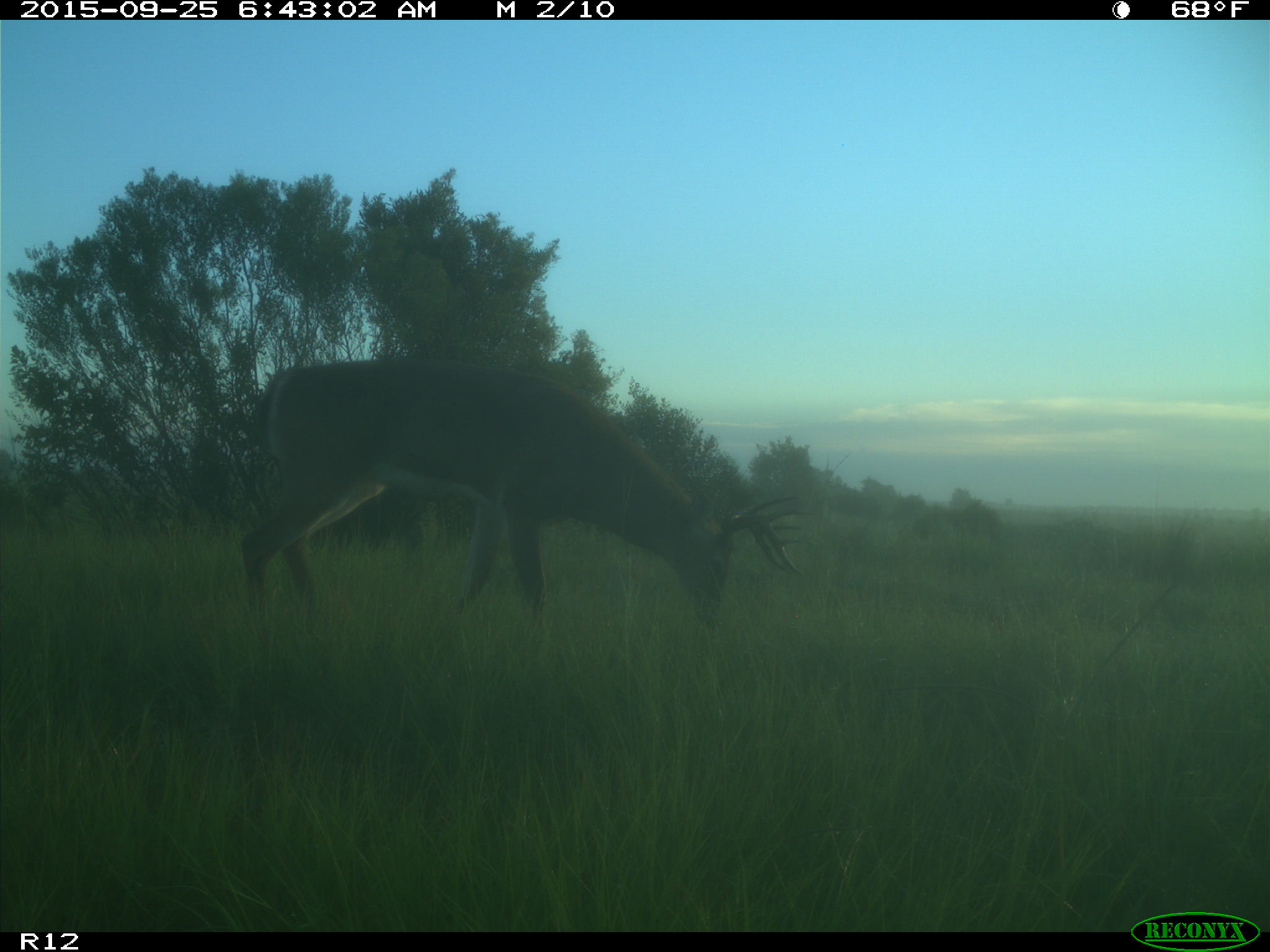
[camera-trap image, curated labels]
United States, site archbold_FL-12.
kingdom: Animalia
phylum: Chordata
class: Mammalia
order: Artiodactyla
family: Cervidae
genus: Odocoileus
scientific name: Odocoileus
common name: deer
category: unidentified deer